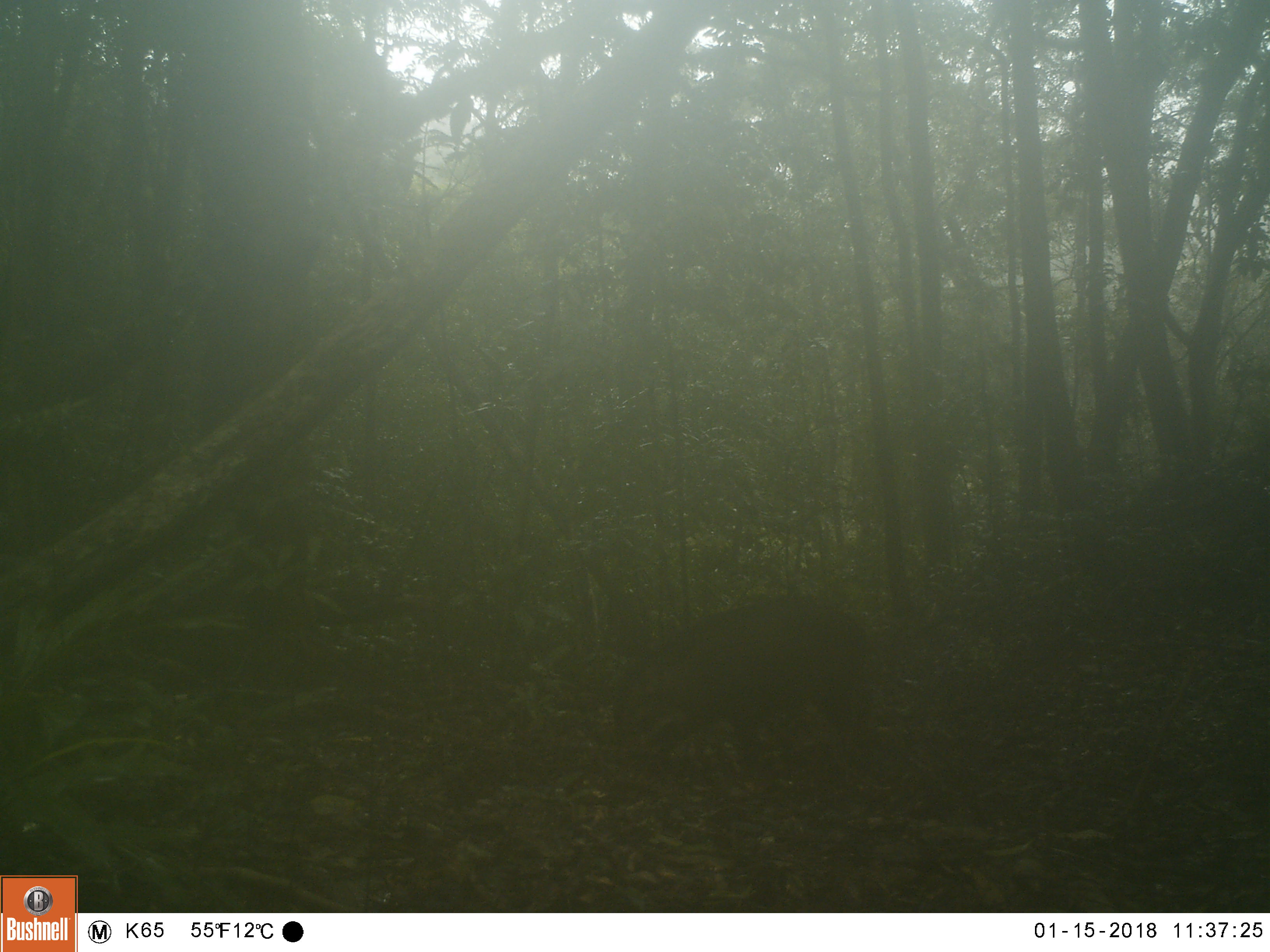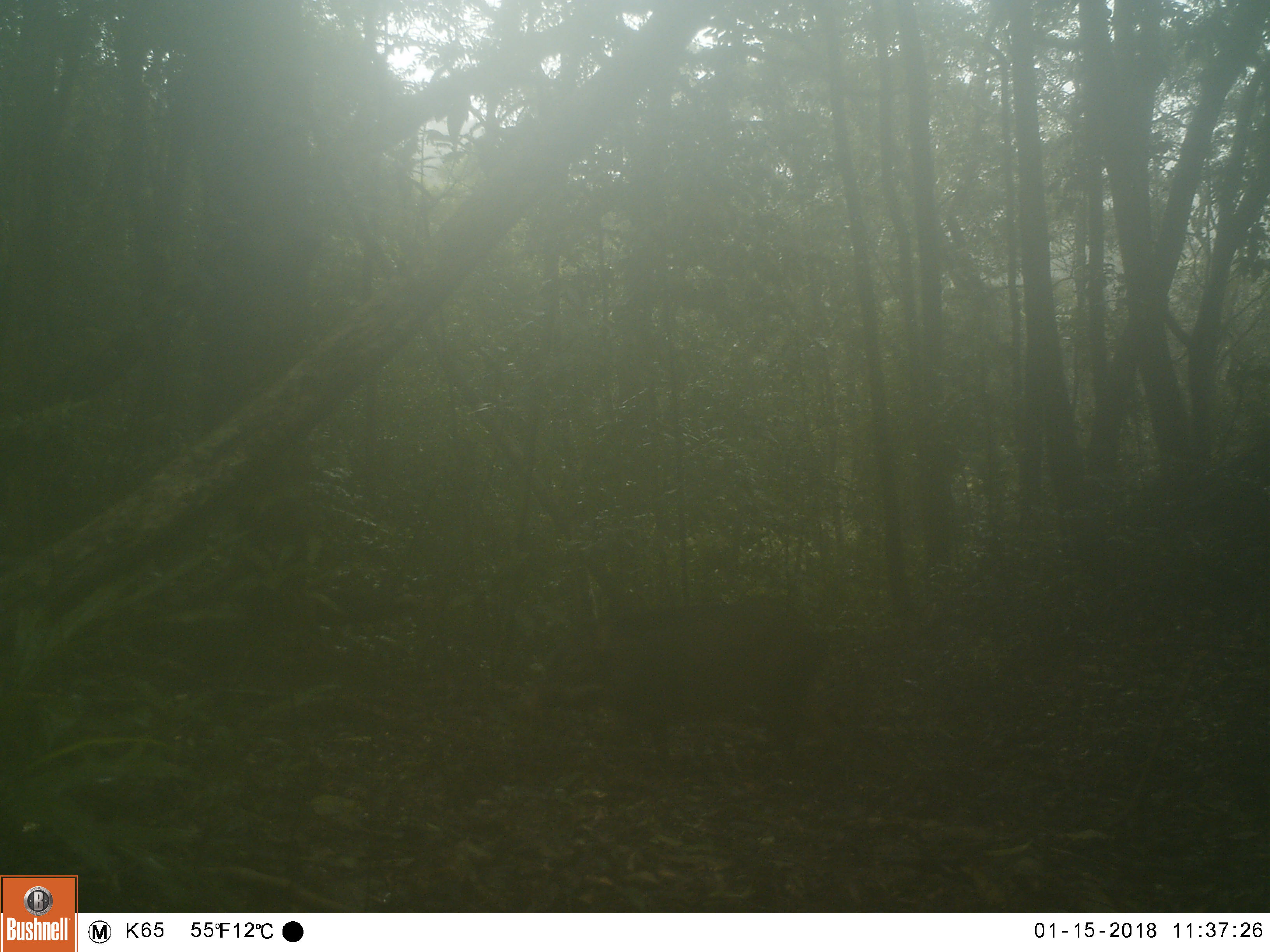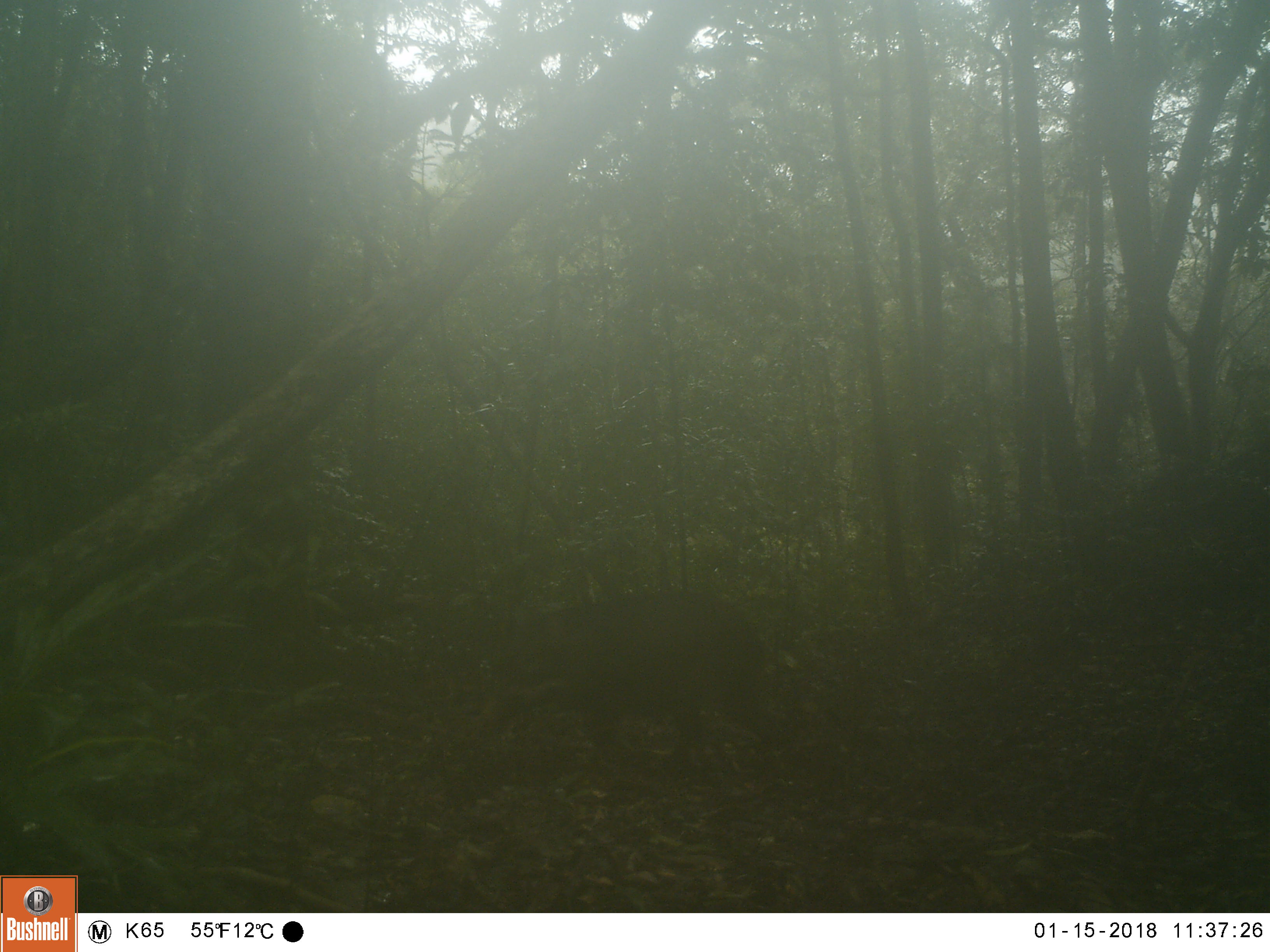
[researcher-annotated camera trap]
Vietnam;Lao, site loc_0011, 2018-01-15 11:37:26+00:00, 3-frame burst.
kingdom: Animalia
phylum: Chordata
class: Mammalia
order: Artiodactyla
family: Suidae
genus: Sus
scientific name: Sus scrofa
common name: eurasian wild pig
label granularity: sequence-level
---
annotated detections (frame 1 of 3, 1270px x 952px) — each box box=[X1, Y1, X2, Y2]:
eurasian wild pig: box=[611, 598, 864, 773]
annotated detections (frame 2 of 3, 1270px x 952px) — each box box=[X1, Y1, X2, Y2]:
eurasian wild pig: box=[519, 603, 814, 769]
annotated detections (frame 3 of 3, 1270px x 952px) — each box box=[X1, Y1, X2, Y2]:
eurasian wild pig: box=[482, 592, 781, 768]